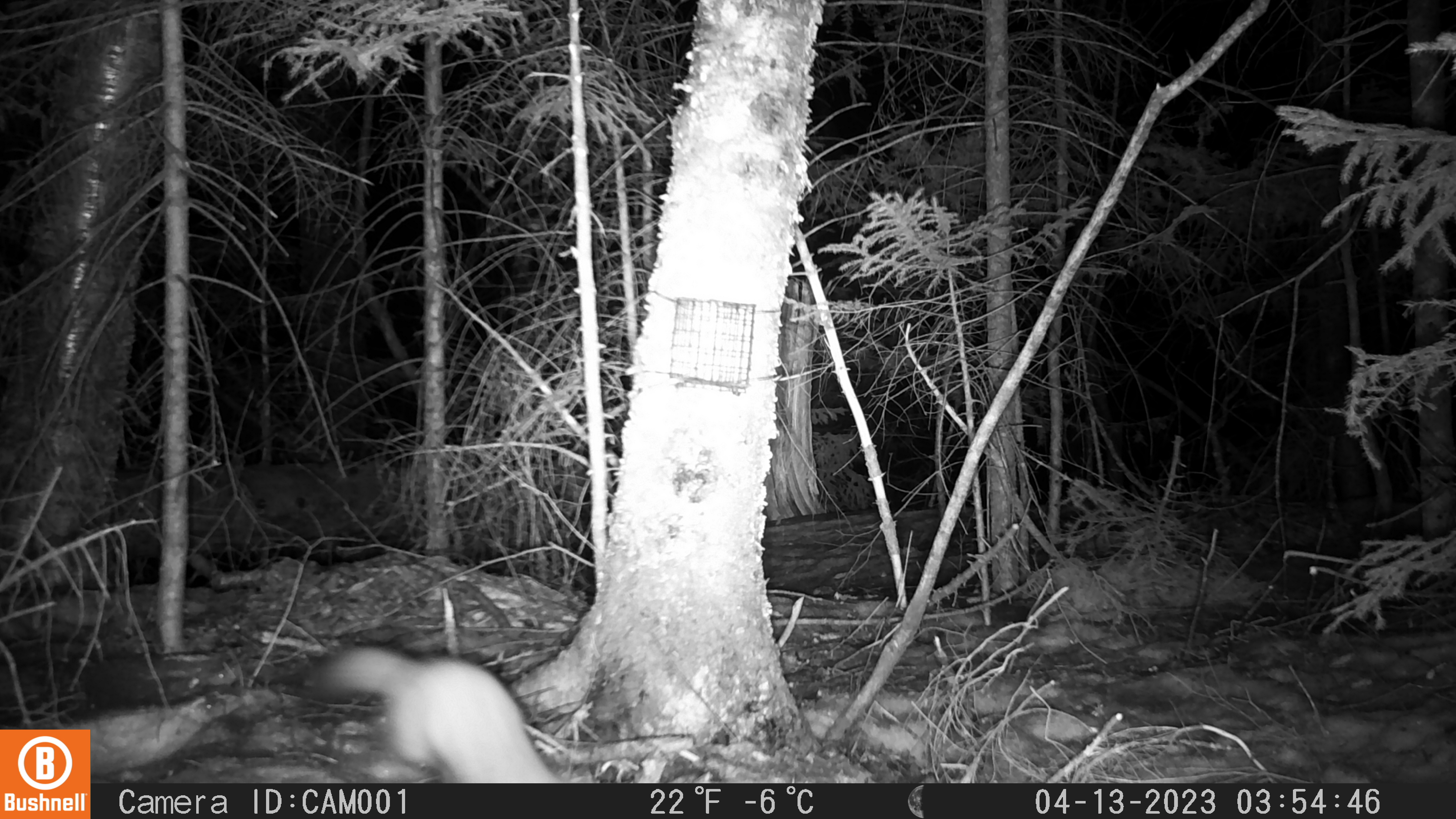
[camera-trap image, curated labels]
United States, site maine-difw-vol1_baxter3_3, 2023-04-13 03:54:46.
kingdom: Animalia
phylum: Chordata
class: Mammalia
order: Carnivora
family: Mustelidae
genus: Martes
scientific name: Martes americana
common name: american marten